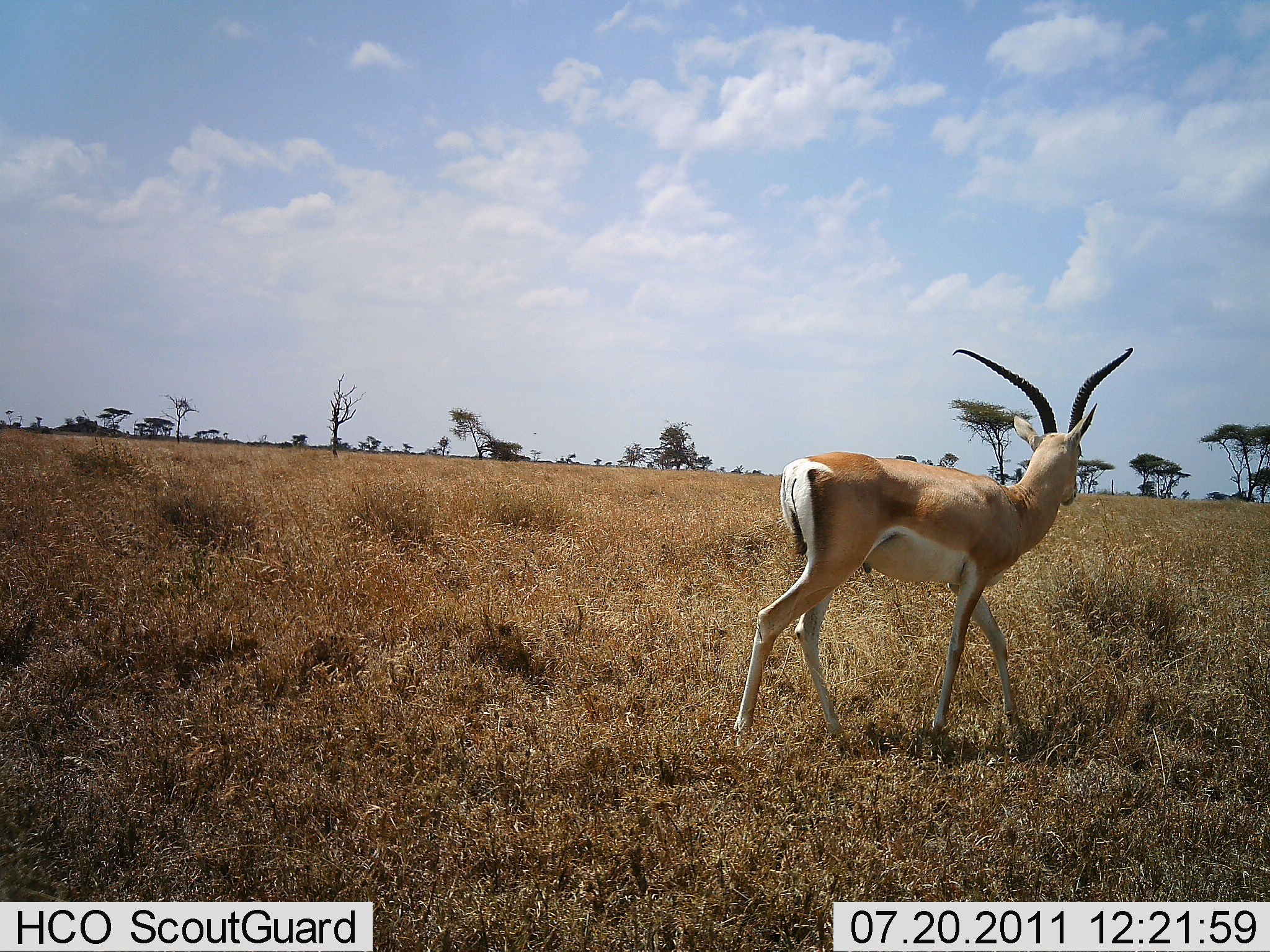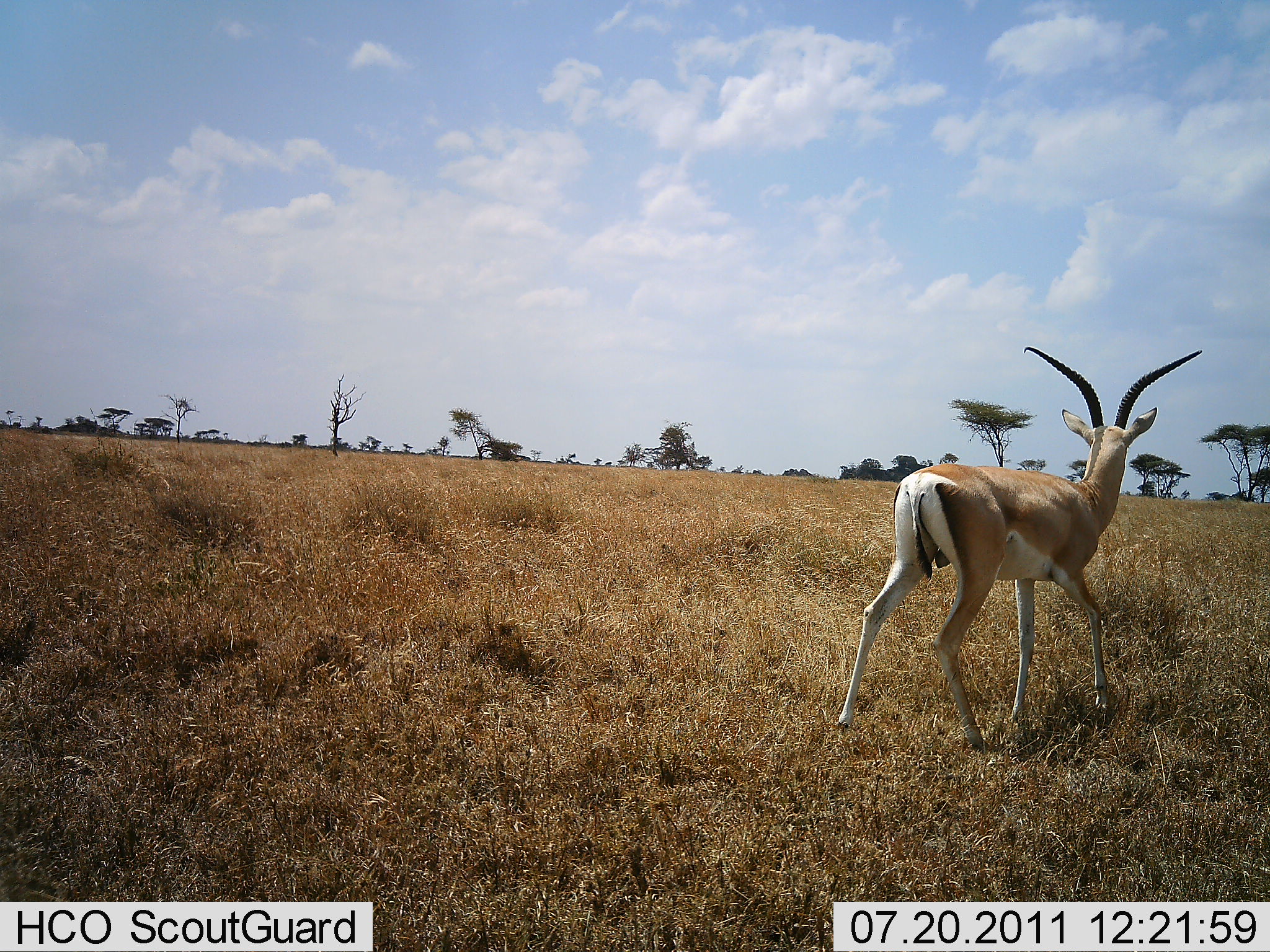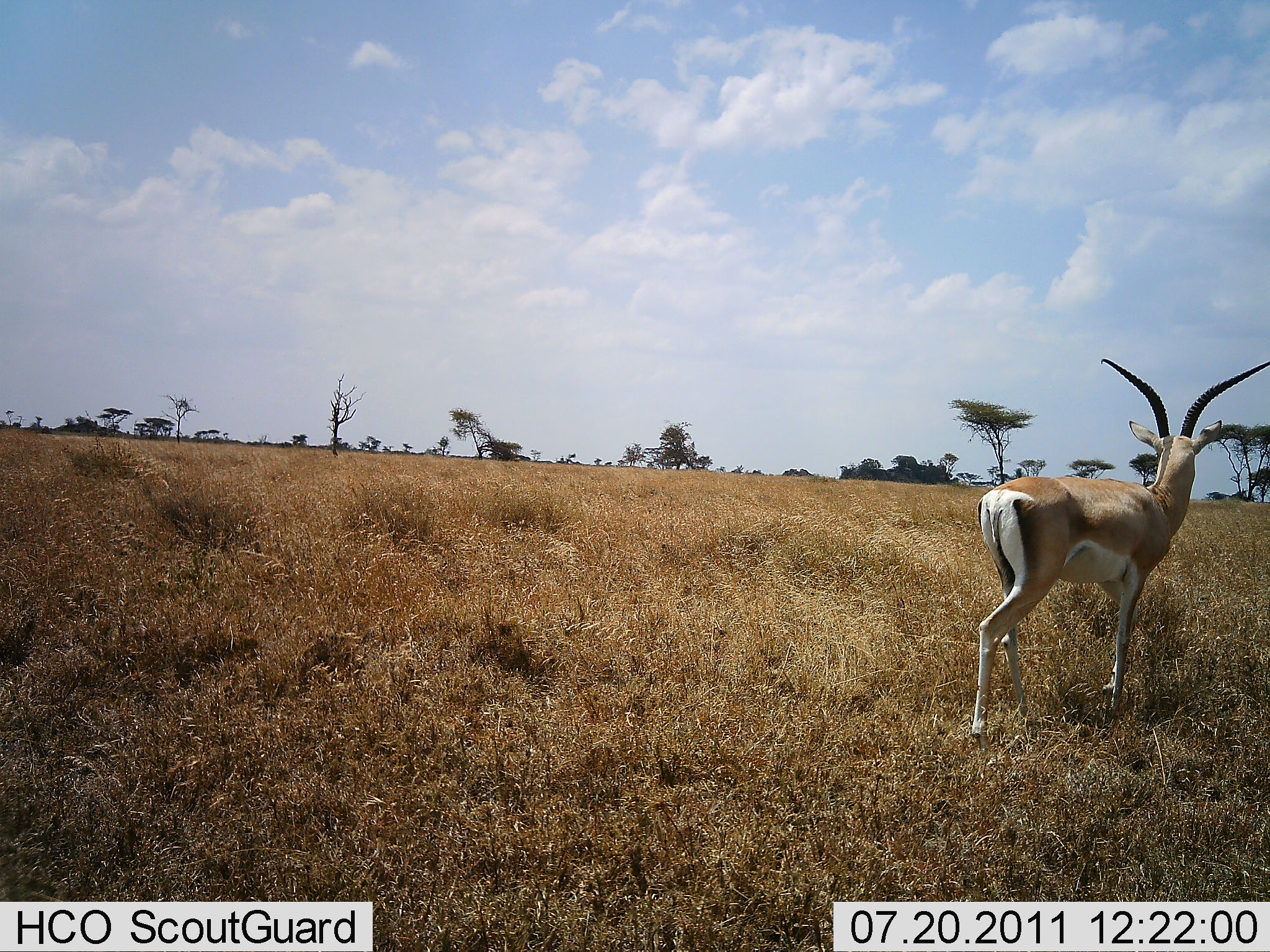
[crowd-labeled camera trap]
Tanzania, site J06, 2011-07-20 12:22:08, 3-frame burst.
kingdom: Animalia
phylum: Chordata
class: Mammalia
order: Artiodactyla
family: Bovidae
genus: Nanger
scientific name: Nanger granti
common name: grant's gazelle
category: gazellegrants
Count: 1.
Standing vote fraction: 27%.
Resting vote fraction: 0%.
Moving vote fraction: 82%.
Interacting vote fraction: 0%.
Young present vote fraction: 0%.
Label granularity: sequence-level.